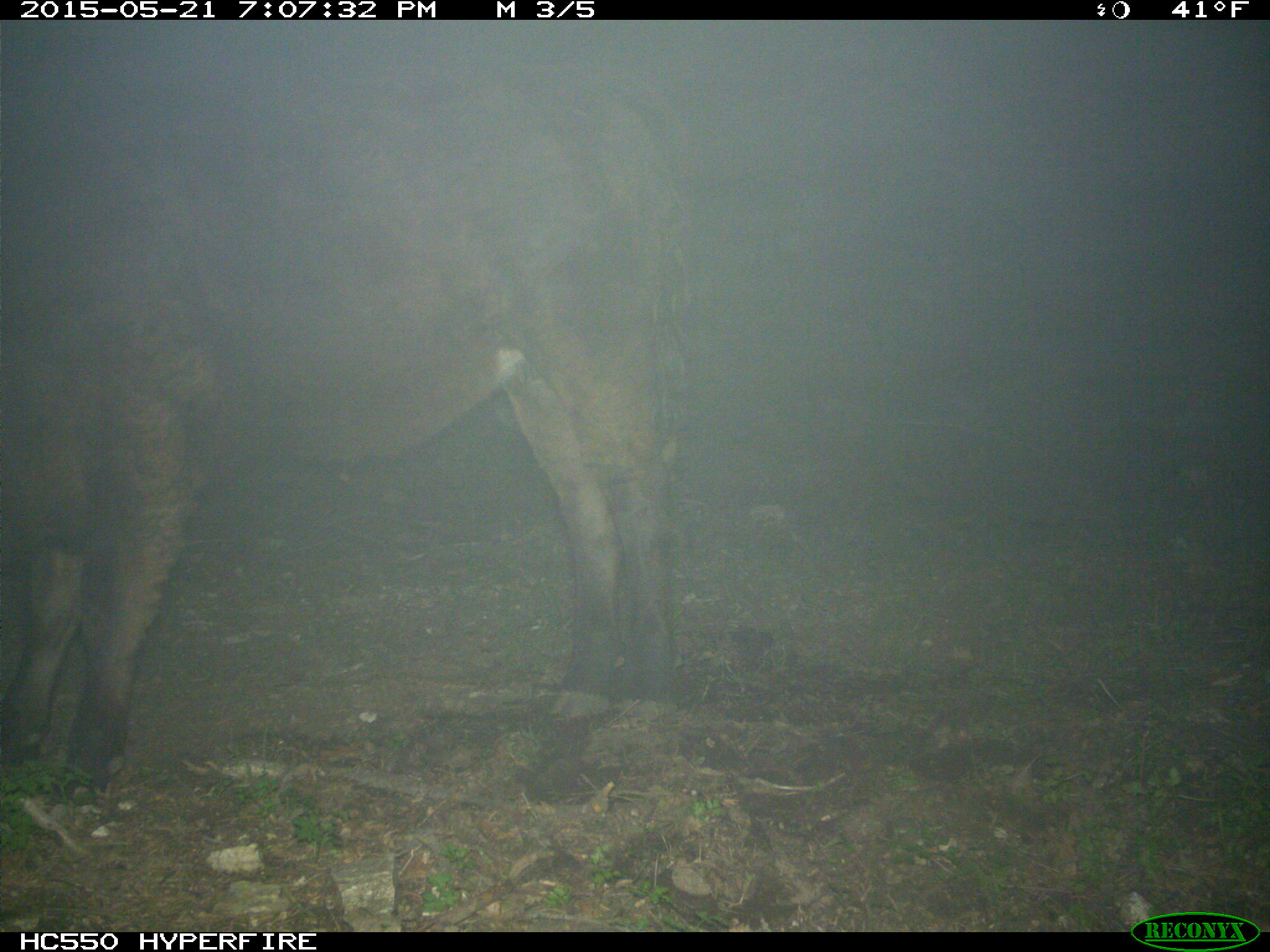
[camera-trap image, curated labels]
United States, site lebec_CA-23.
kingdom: Animalia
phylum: Chordata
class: Mammalia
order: Artiodactyla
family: Bovidae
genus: Bos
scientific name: Bos taurus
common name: domestic cow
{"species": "Bos taurus (domestic cow)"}